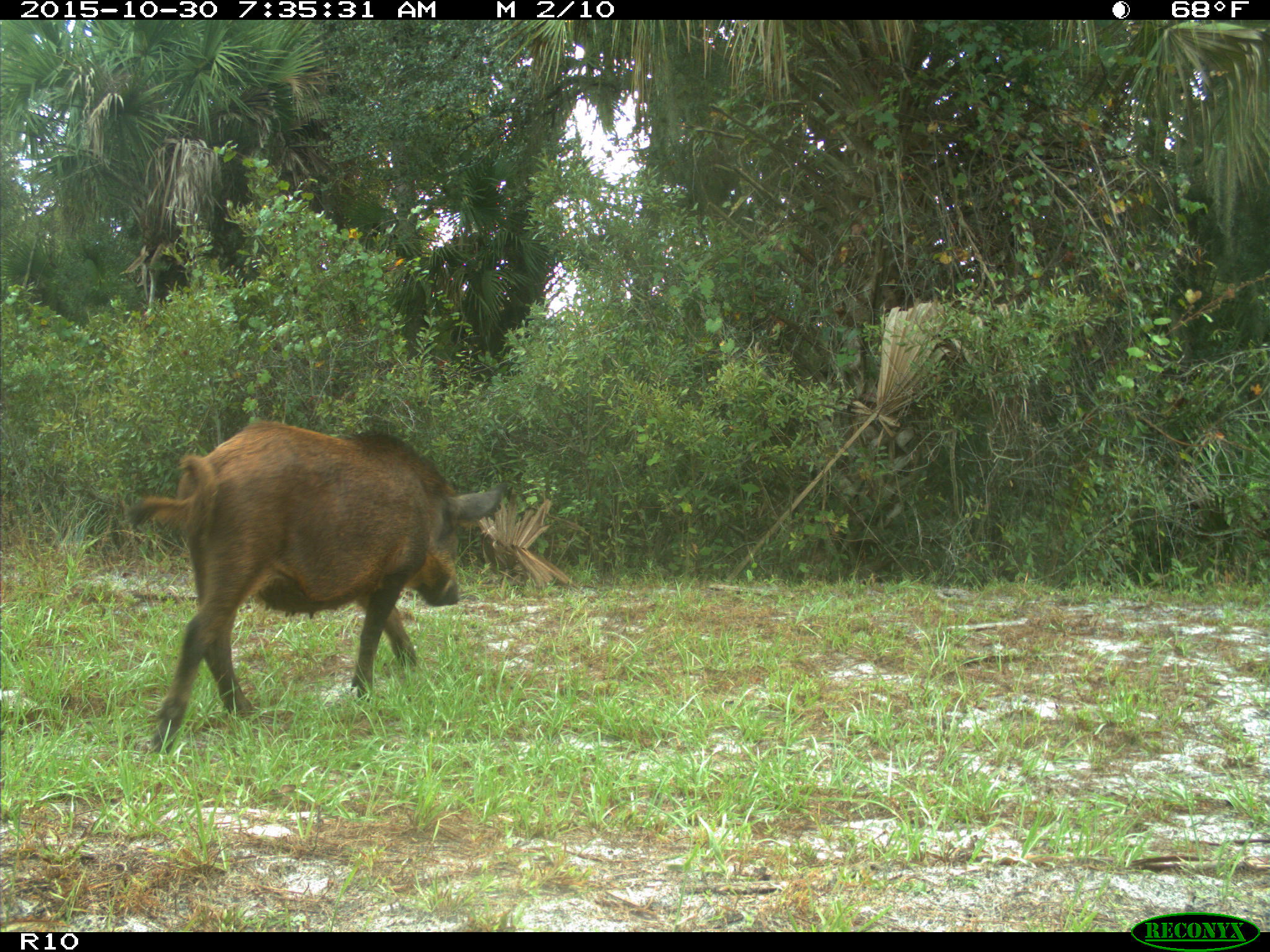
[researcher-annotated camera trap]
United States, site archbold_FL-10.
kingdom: Animalia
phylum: Chordata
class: Mammalia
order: Artiodactyla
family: Suidae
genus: Sus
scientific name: Sus scrofa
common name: wild boar